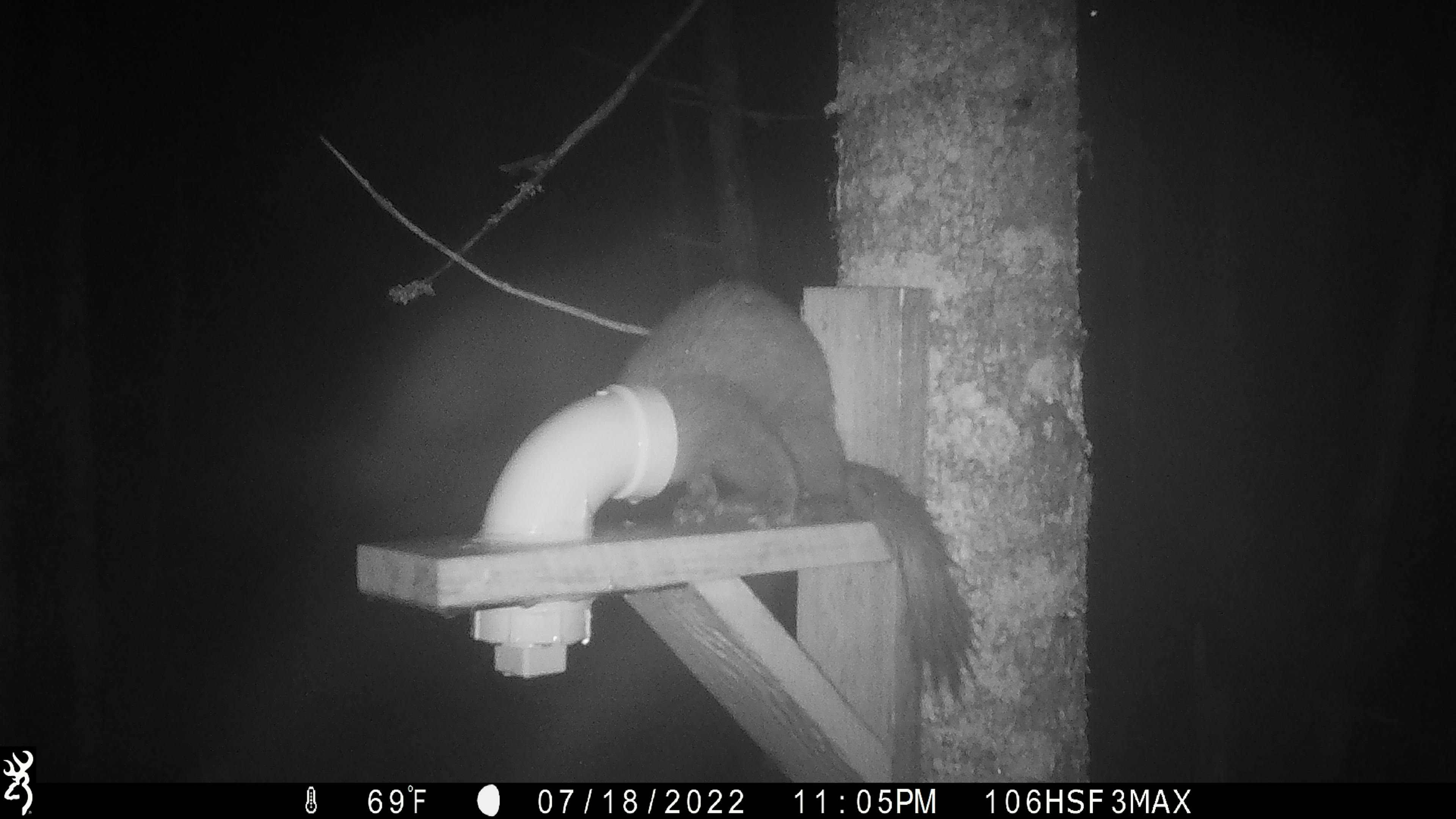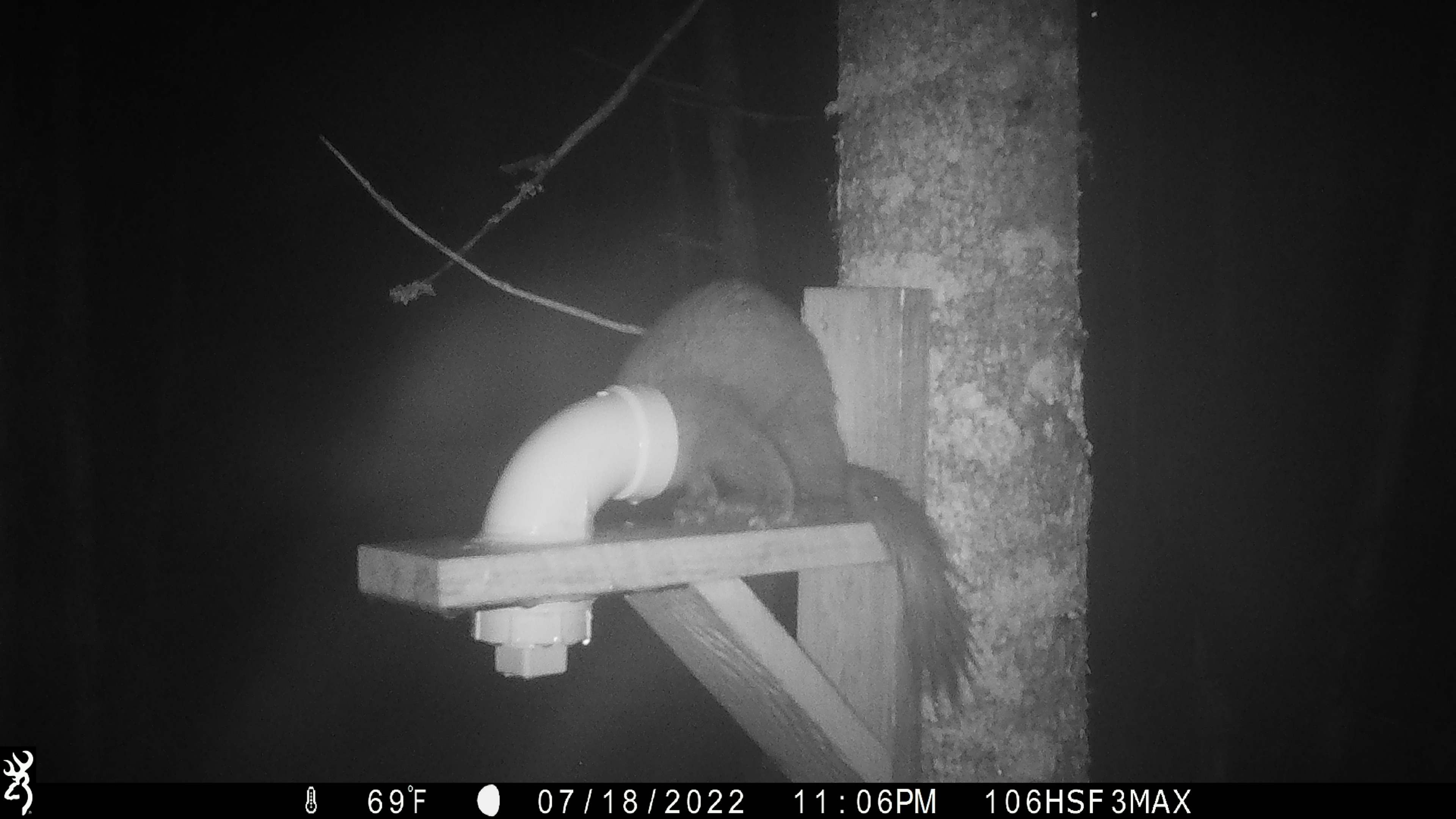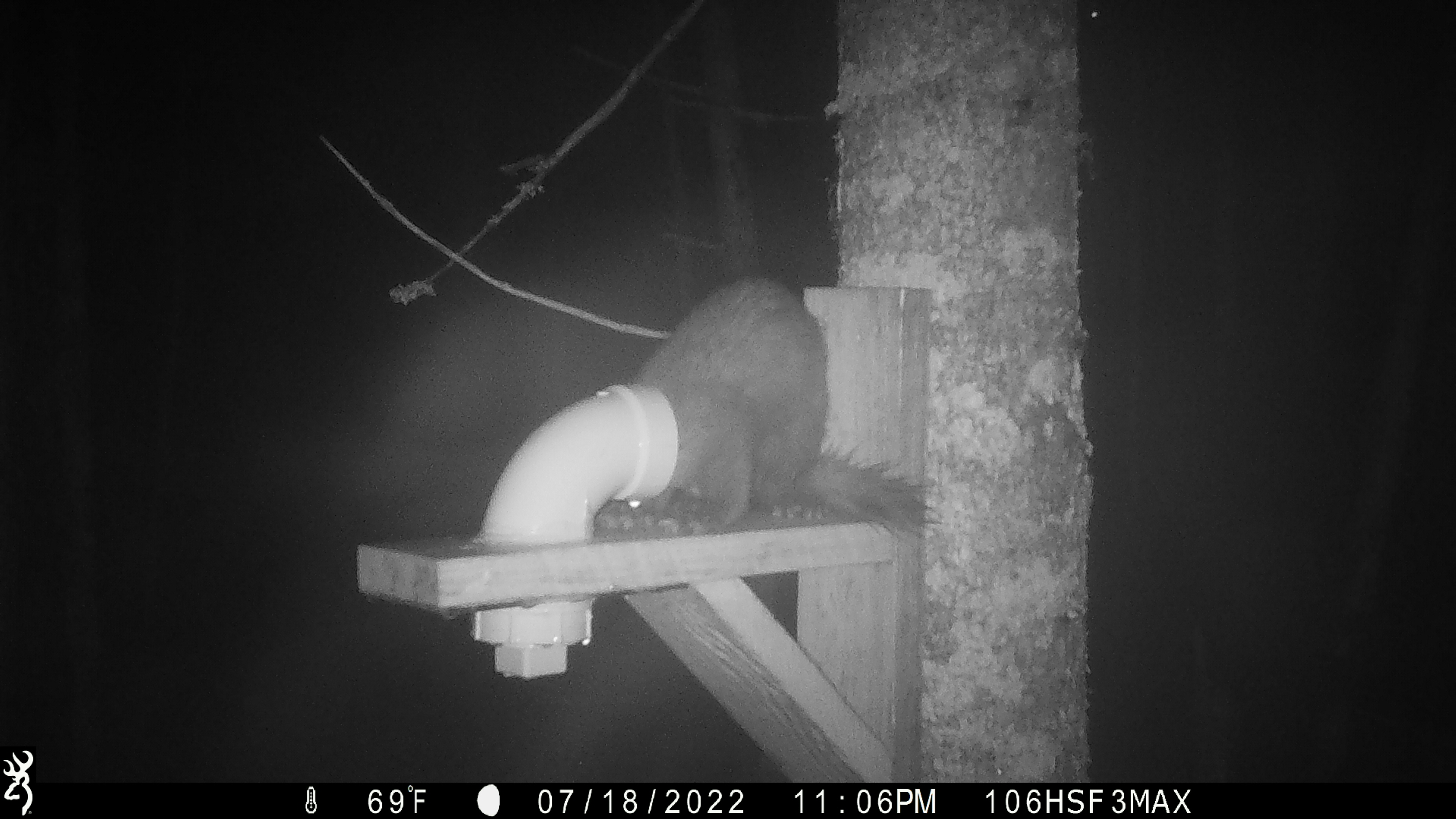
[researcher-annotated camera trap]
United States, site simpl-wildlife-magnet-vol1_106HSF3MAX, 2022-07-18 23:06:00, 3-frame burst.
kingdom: Animalia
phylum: Chordata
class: Mammalia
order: Carnivora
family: Mustelidae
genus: Martes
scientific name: Martes americana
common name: american marten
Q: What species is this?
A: American marten (Martes americana).